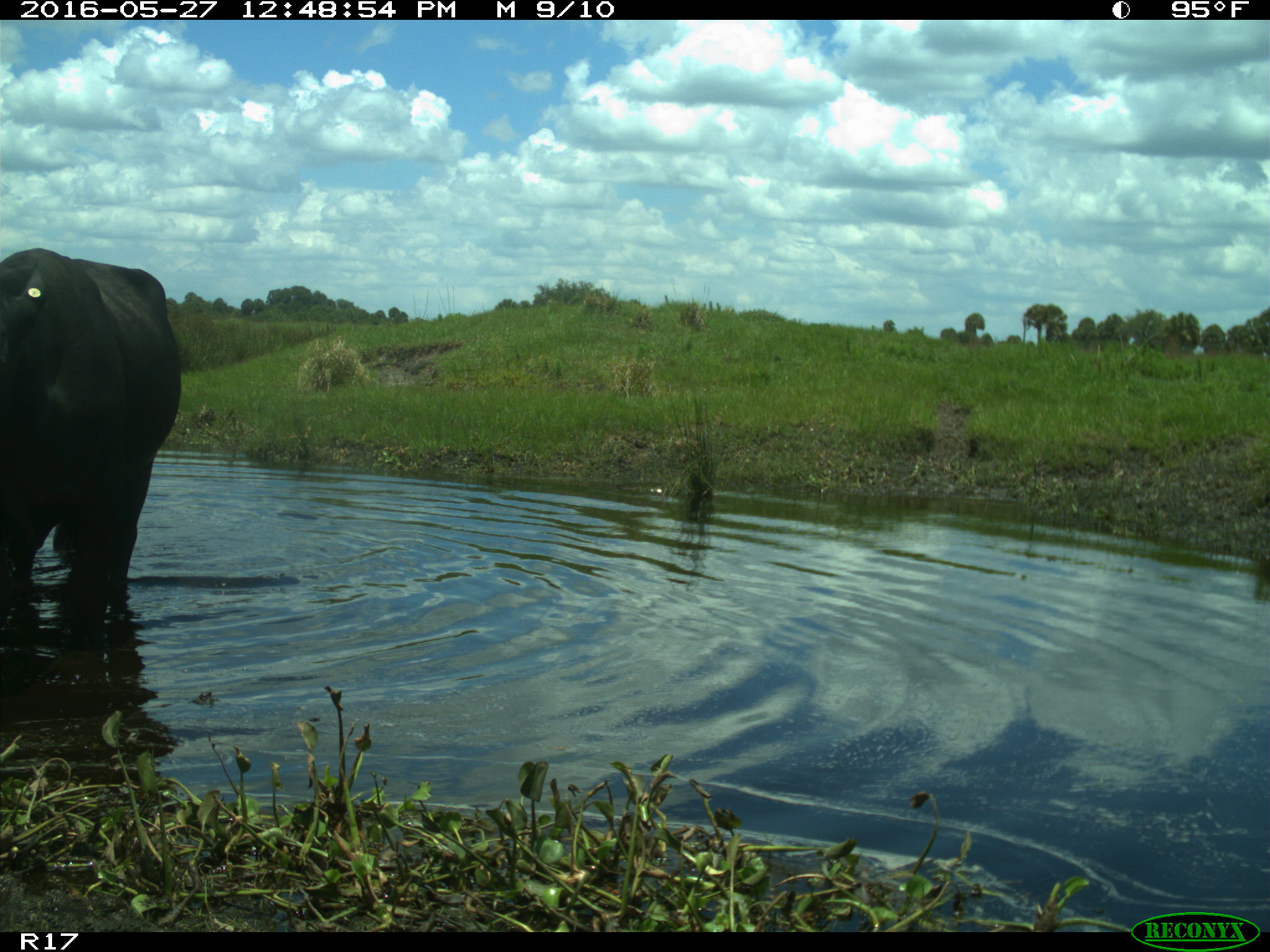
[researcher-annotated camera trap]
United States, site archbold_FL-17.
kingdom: Animalia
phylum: Chordata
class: Mammalia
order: Artiodactyla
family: Bovidae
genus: Bos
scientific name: Bos taurus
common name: domestic cow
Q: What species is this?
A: Bos taurus (domestic cow).